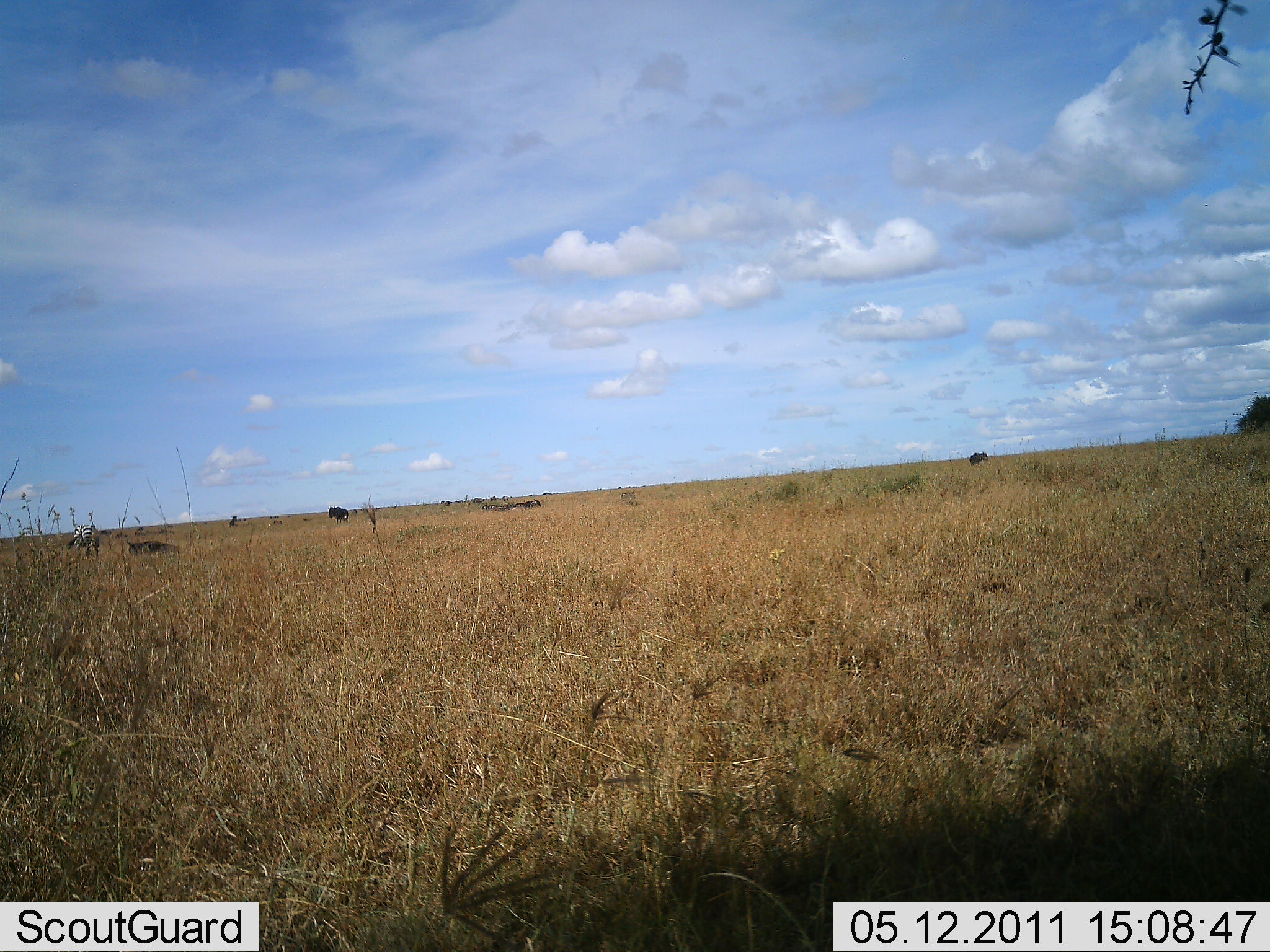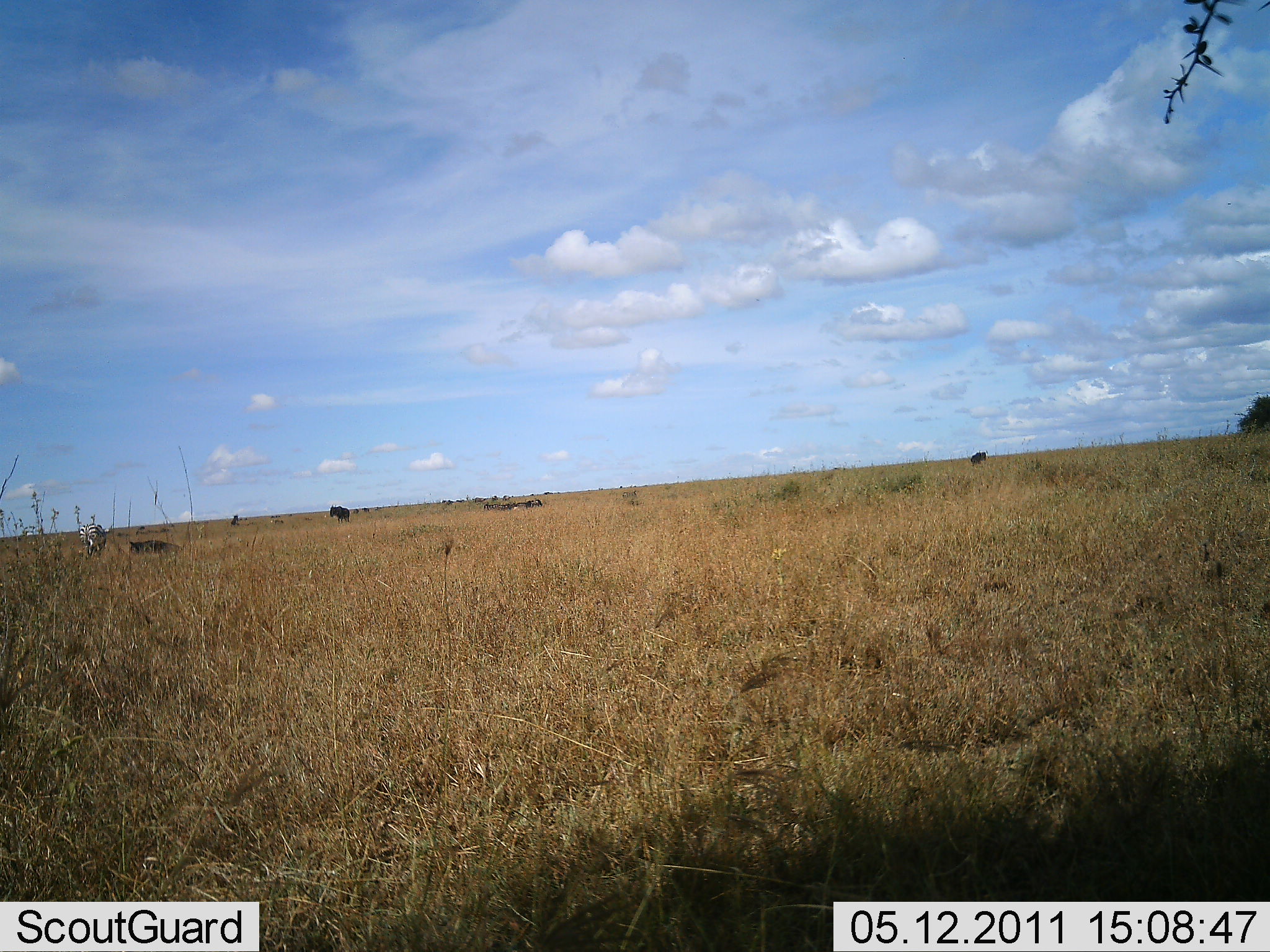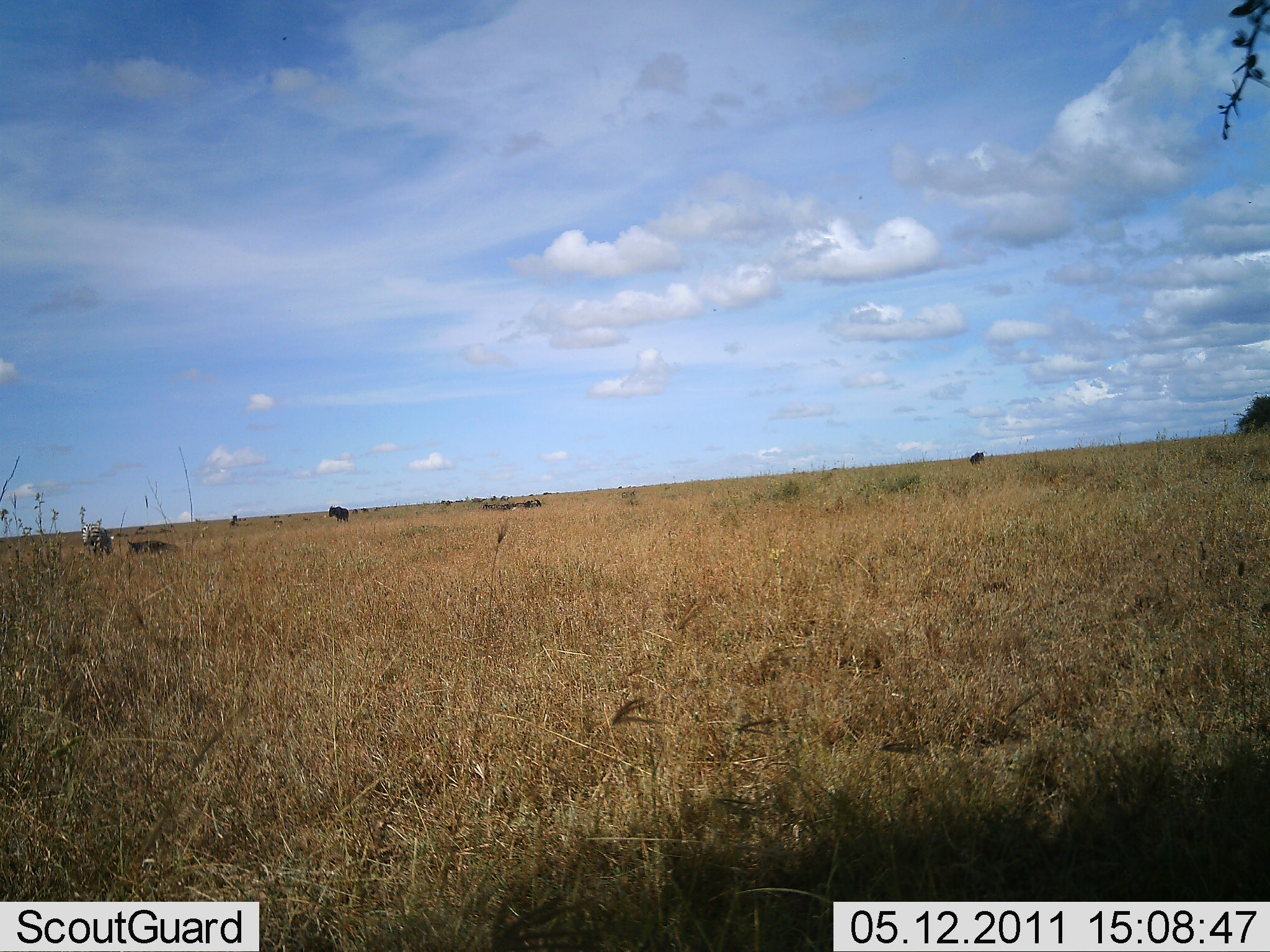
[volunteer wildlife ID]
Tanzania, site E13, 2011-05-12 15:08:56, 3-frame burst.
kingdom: Animalia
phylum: Chordata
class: Mammalia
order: Perissodactyla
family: Equidae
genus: Equus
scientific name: Equus quagga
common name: plains zebra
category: zebra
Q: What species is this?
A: Zebra (plains zebra) (Equus quagga).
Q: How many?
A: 1.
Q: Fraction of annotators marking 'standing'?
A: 40%.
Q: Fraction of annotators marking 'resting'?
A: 20%.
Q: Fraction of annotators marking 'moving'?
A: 0%.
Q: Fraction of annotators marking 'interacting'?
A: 0%.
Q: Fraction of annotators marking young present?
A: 0%.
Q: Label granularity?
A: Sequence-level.